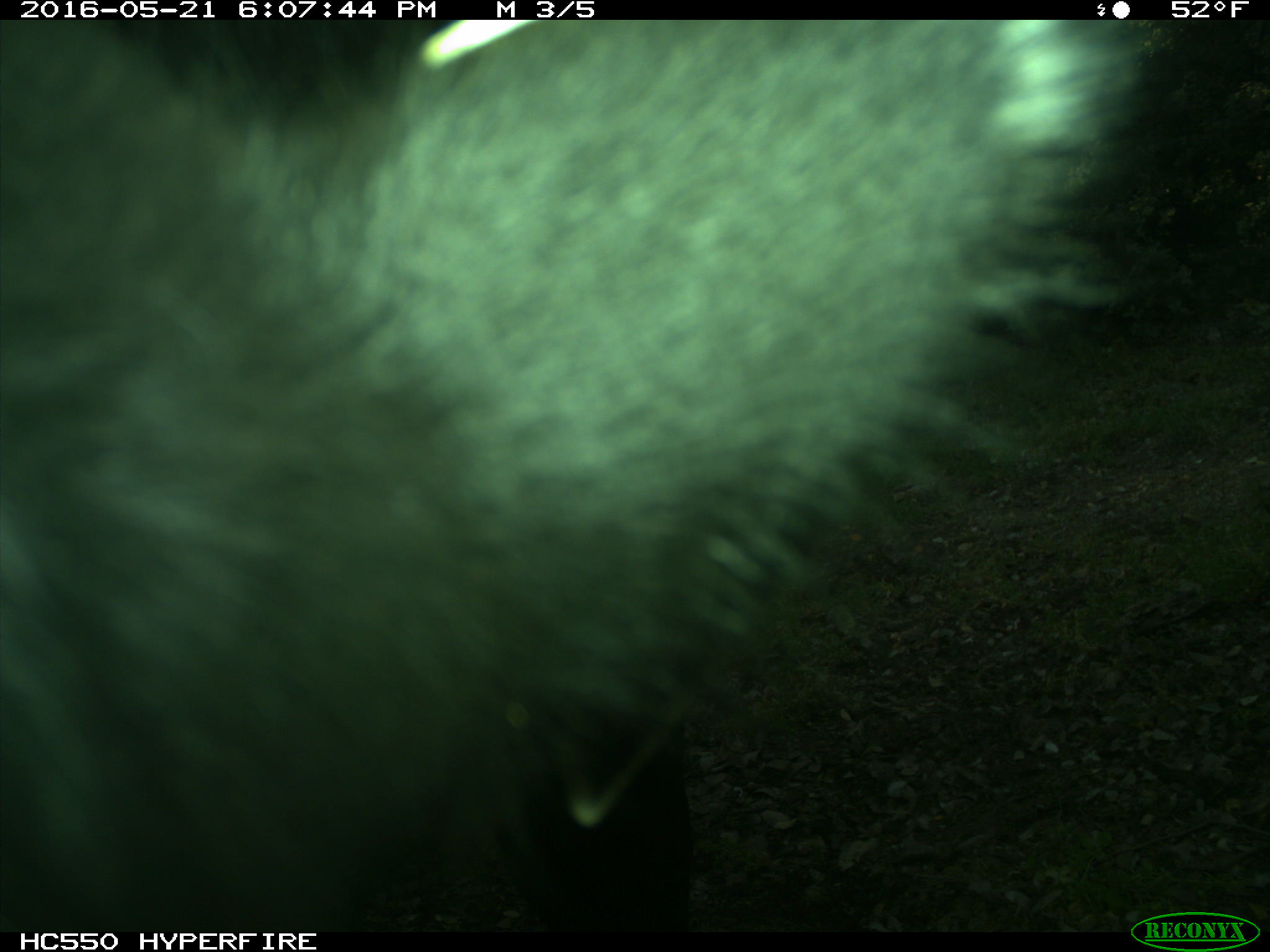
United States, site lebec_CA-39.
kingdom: Animalia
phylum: Chordata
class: Mammalia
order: Artiodactyla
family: Bovidae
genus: Bos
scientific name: Bos taurus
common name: domestic cow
Bos taurus (domestic cow).